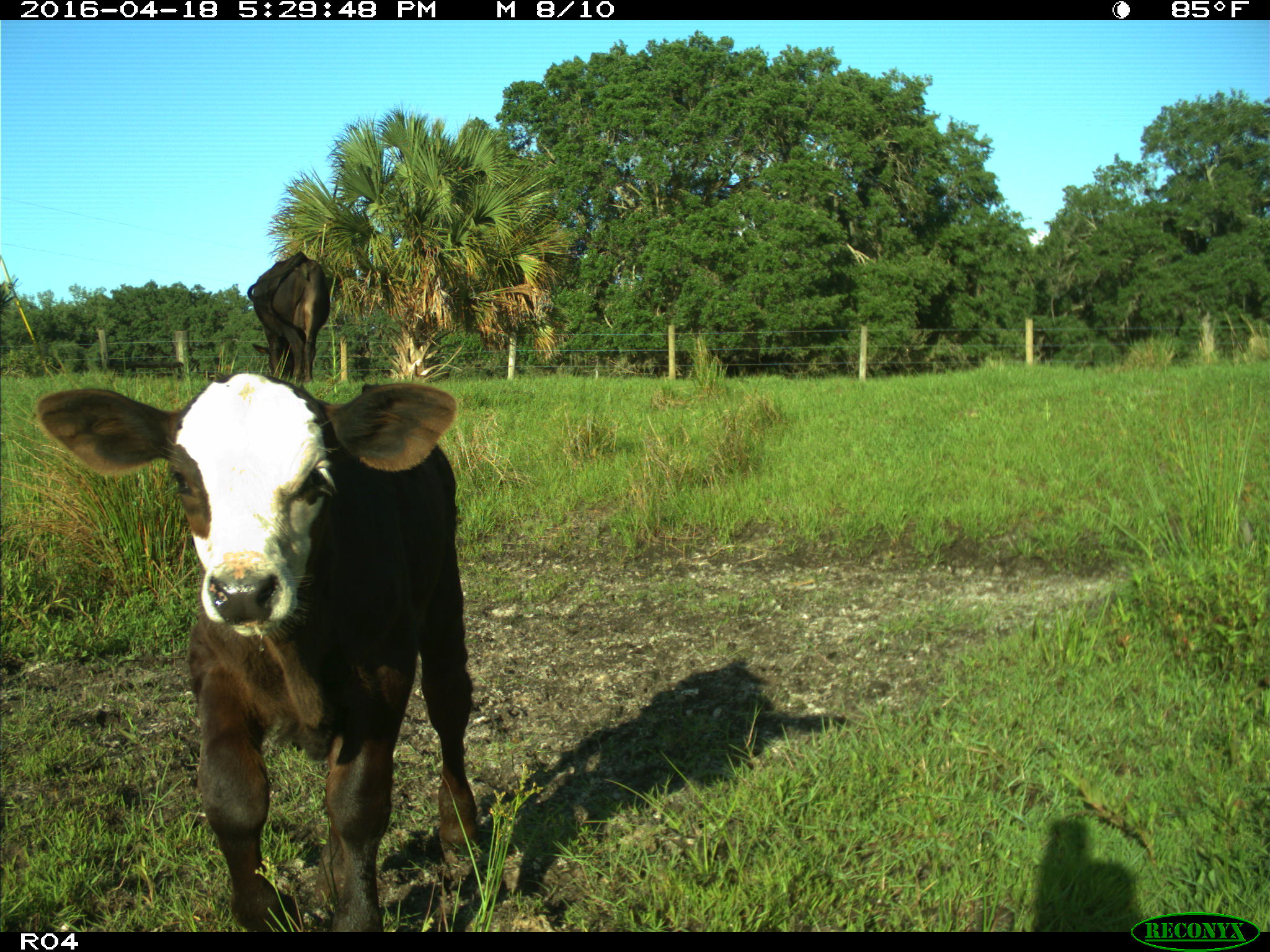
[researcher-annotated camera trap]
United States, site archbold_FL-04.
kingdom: Animalia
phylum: Chordata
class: Mammalia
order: Artiodactyla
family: Bovidae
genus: Bos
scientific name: Bos taurus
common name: domestic cow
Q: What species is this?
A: Bos taurus (domestic cow).